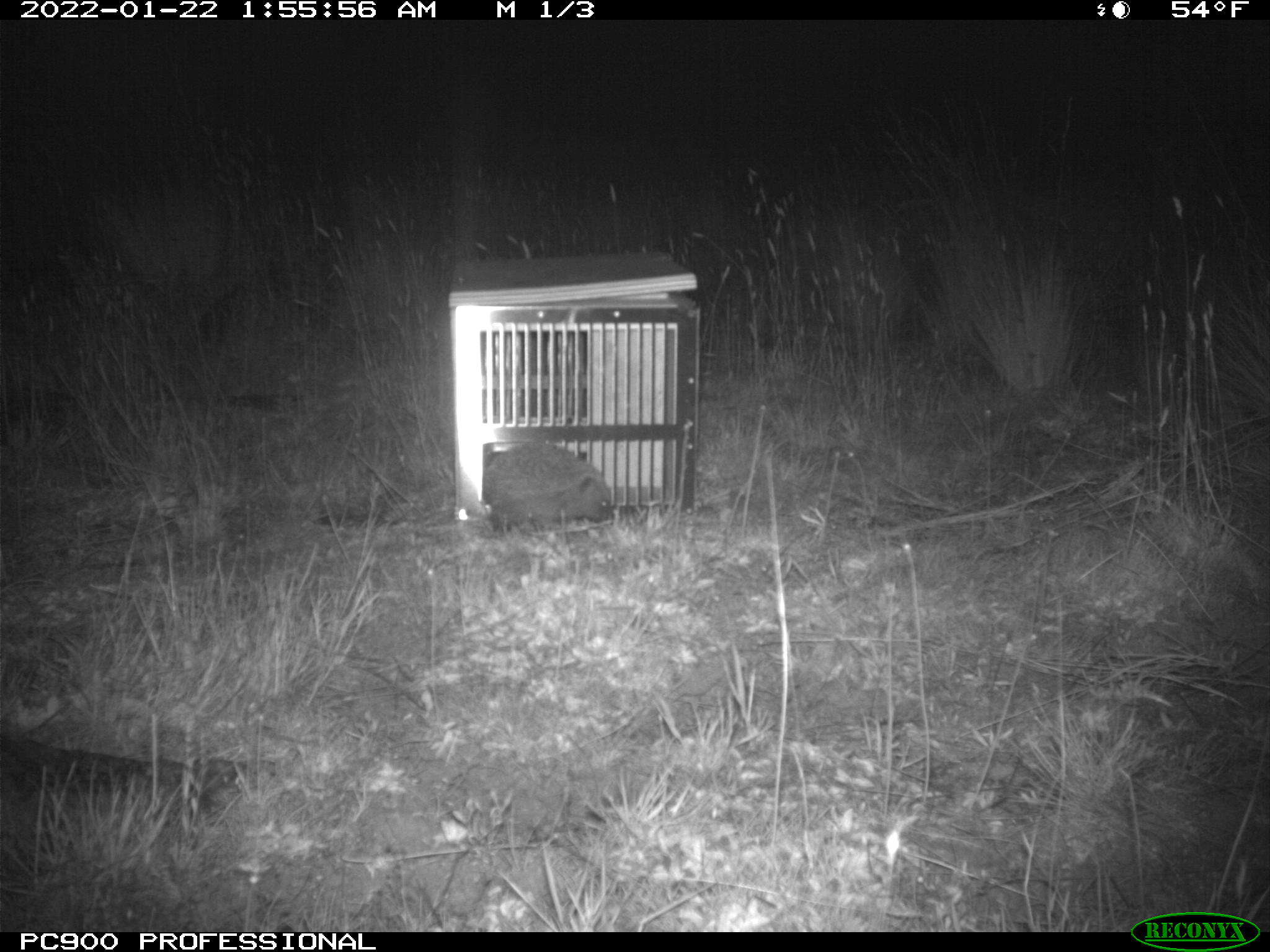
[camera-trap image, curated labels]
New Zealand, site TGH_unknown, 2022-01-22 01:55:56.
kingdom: Animalia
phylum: Chordata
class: Mammalia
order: Eulipotyphla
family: Erinaceidae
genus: Erinaceus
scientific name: Erinaceus europaeus europaeus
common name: european hedgehog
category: hedgehog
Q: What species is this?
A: Hedgehog (european hedgehog) (Erinaceus europaeus europaeus).